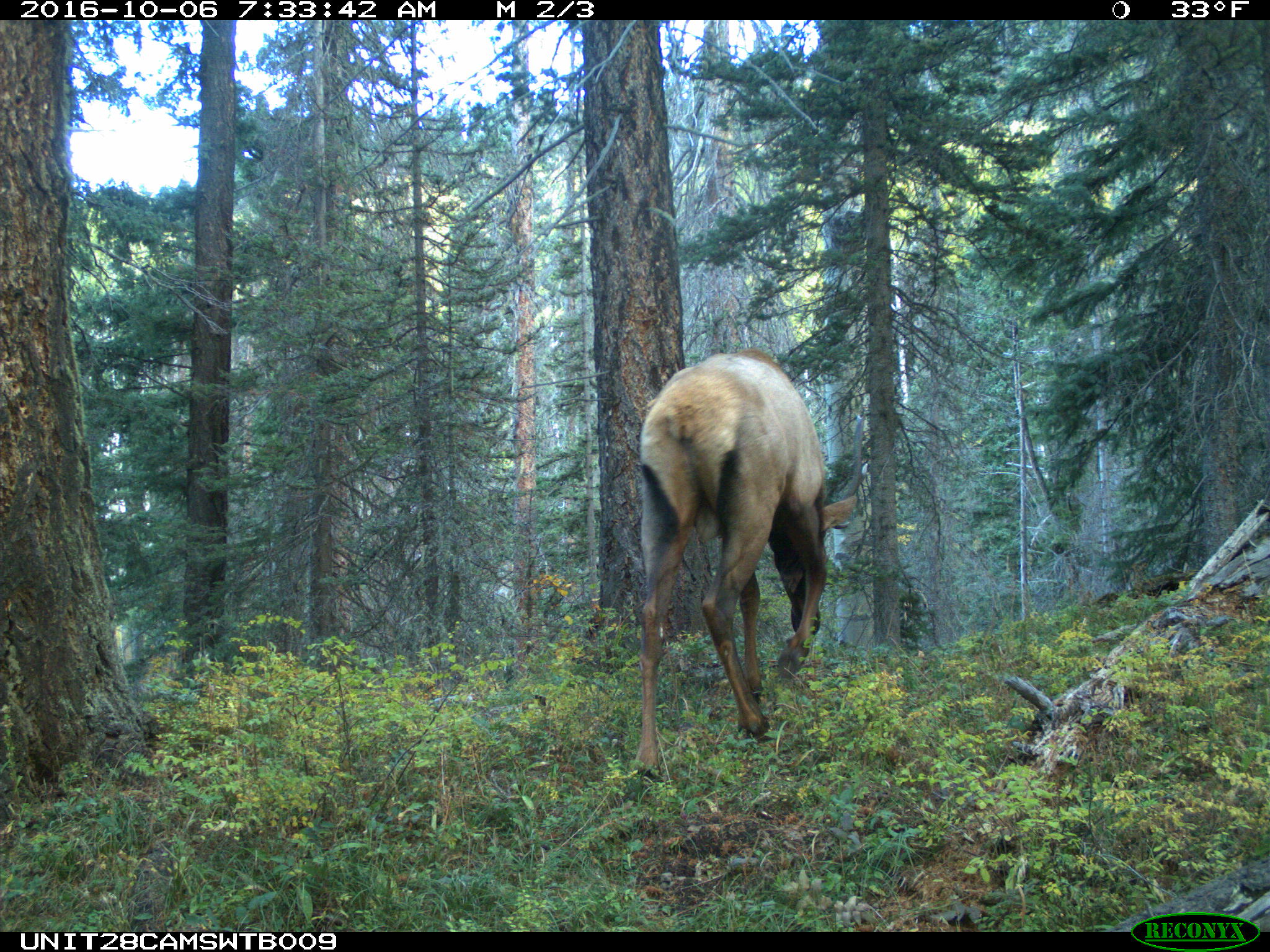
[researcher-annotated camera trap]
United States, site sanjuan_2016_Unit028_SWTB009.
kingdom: Animalia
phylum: Chordata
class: Mammalia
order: Artiodactyla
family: Cervidae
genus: Cervus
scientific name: Cervus elaphus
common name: red deer